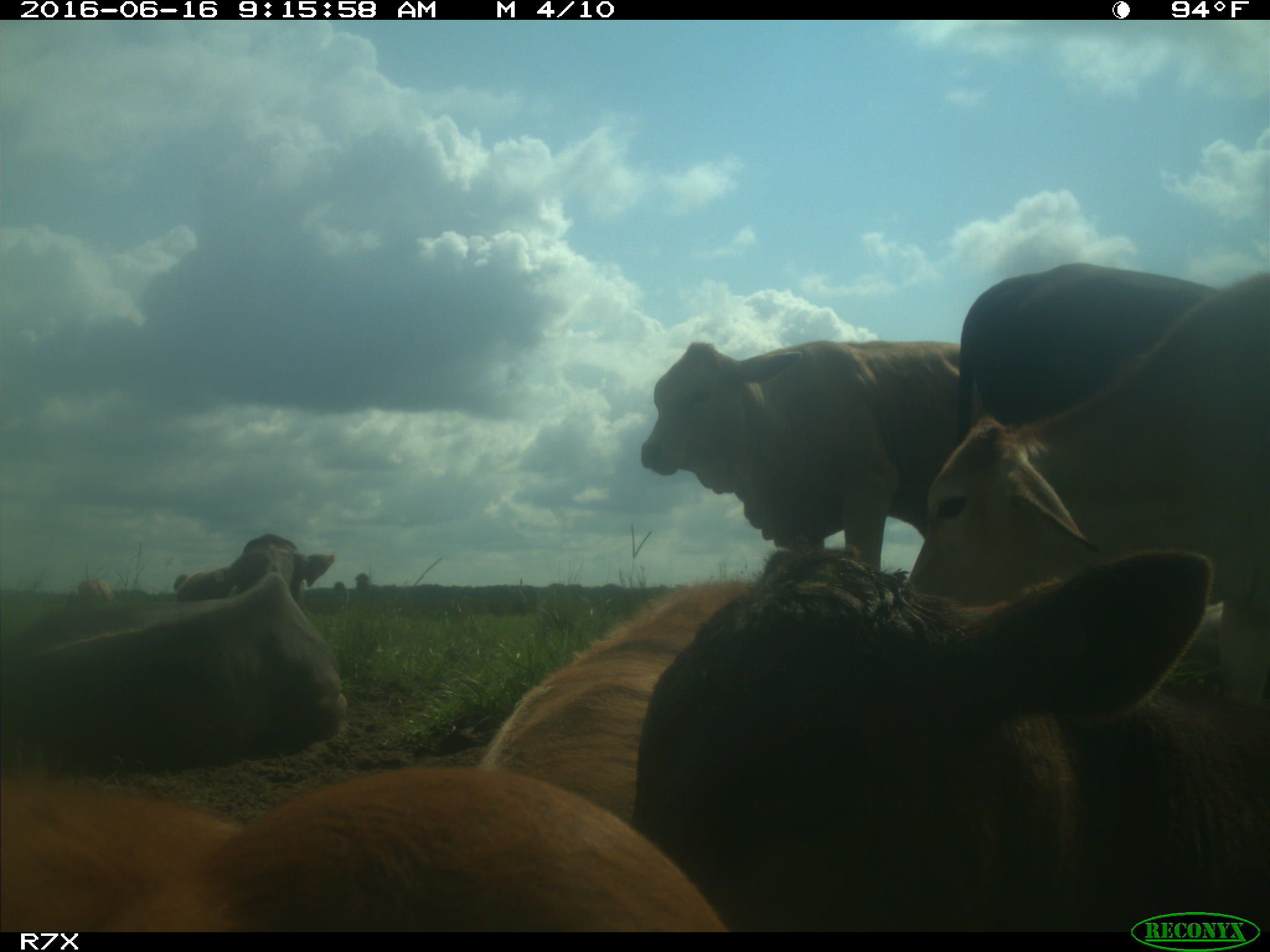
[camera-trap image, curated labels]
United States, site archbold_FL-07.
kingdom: Animalia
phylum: Chordata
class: Mammalia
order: Artiodactyla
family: Bovidae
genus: Bos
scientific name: Bos taurus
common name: domestic cow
Bos taurus (domestic cow).